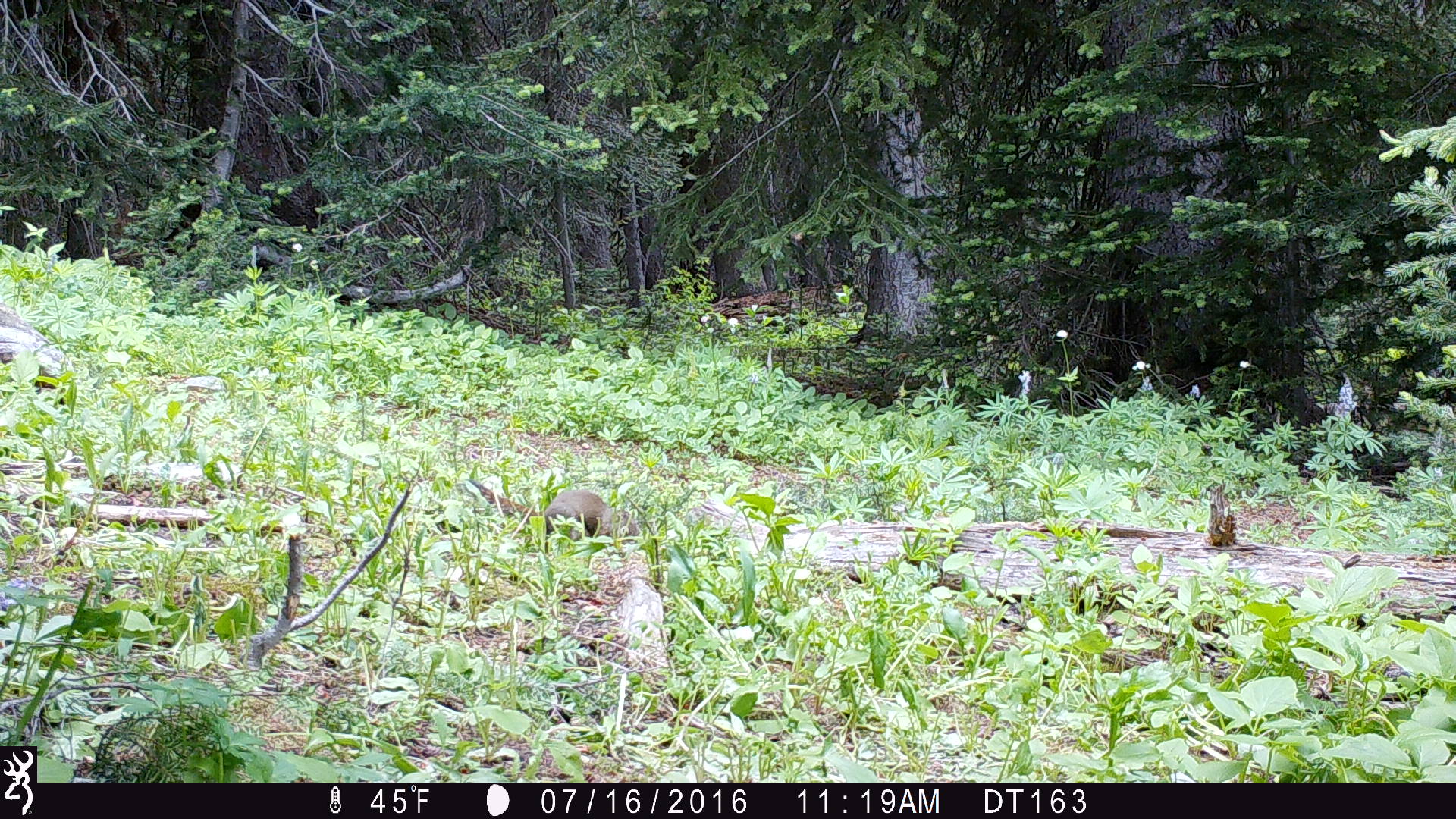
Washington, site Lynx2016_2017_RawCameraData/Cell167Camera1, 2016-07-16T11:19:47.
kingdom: Animalia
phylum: Chordata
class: Mammalia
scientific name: Mammalia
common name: small mammal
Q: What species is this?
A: Small mammal (Mammalia).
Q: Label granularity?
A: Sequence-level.